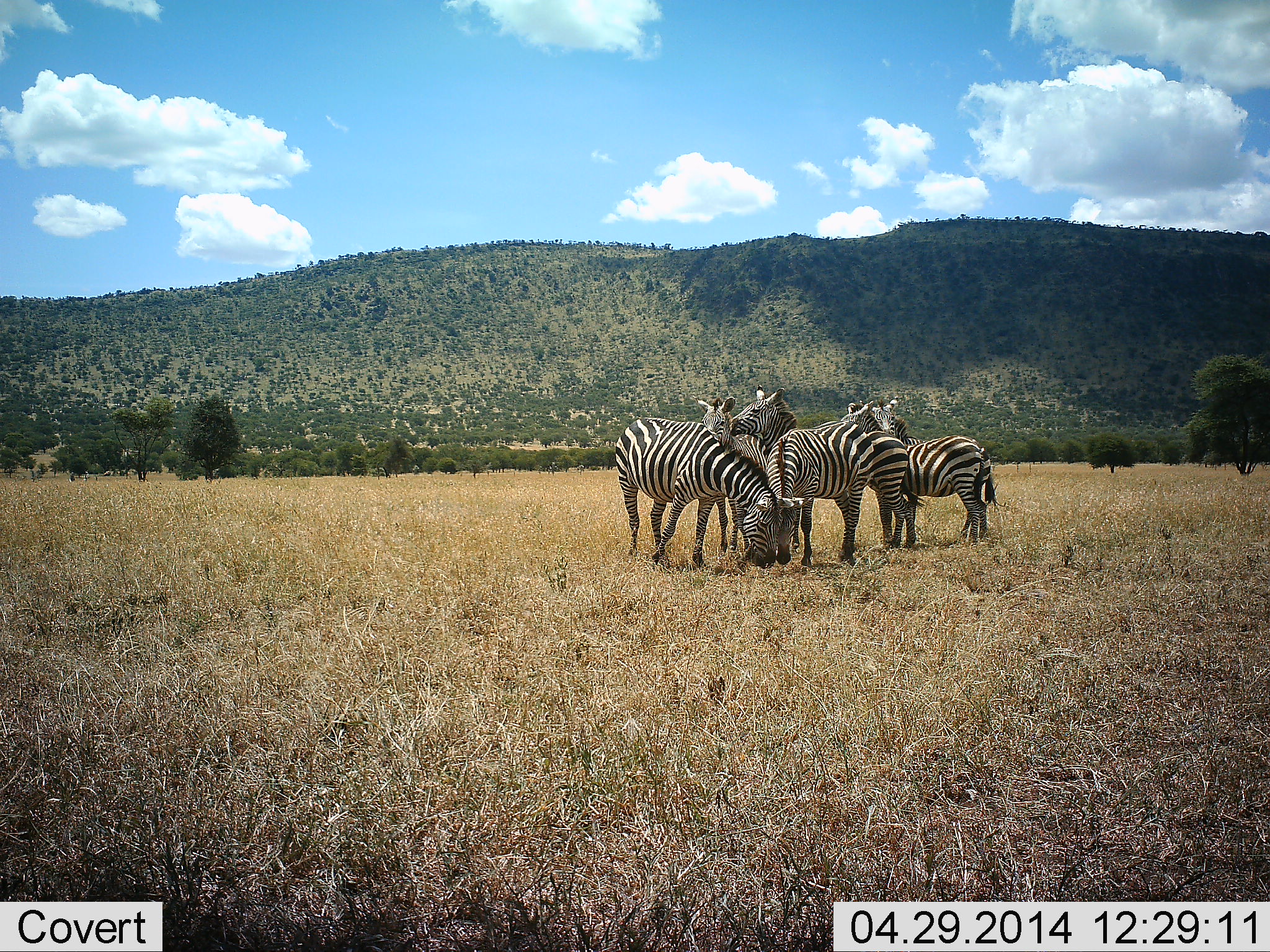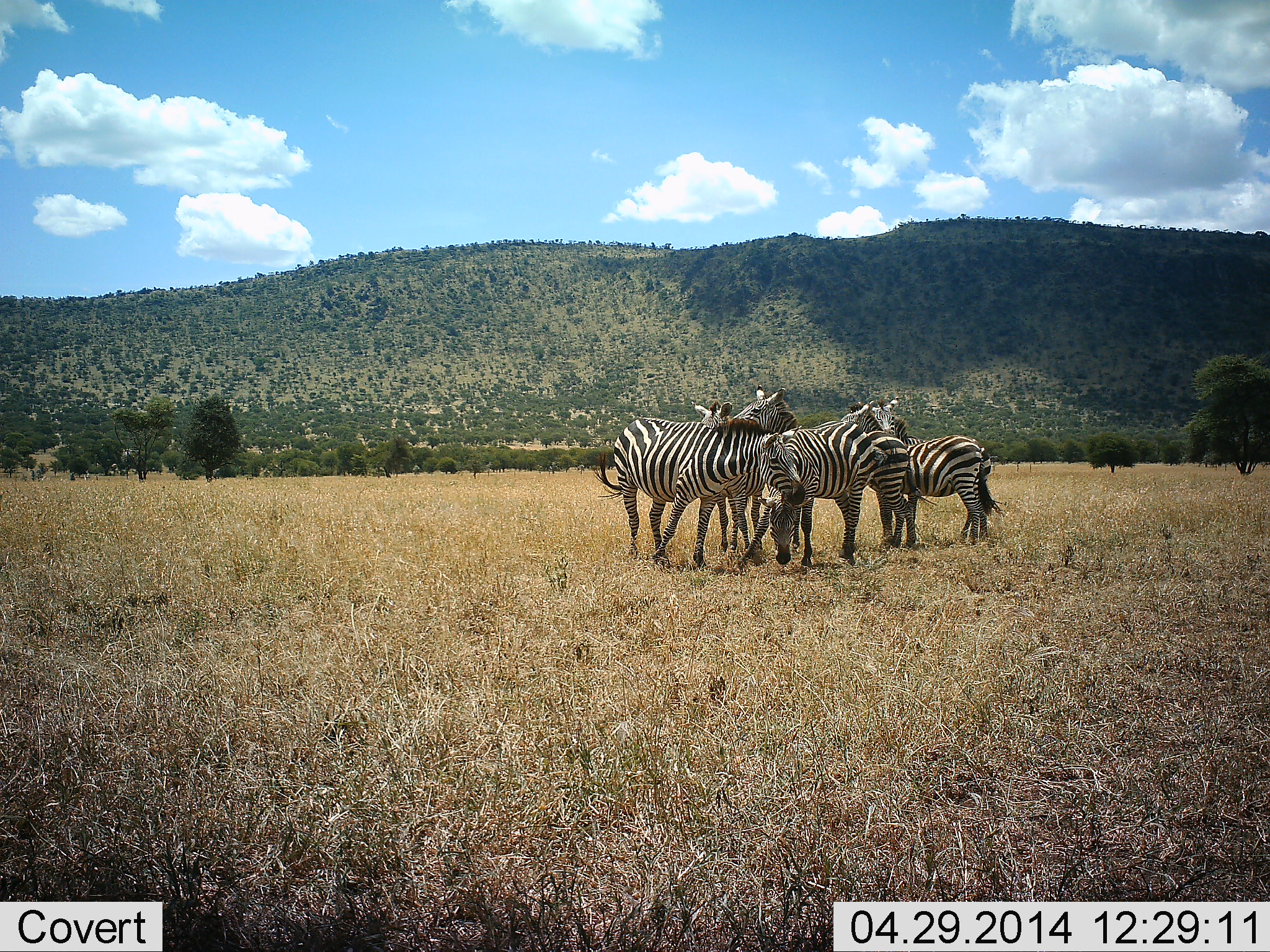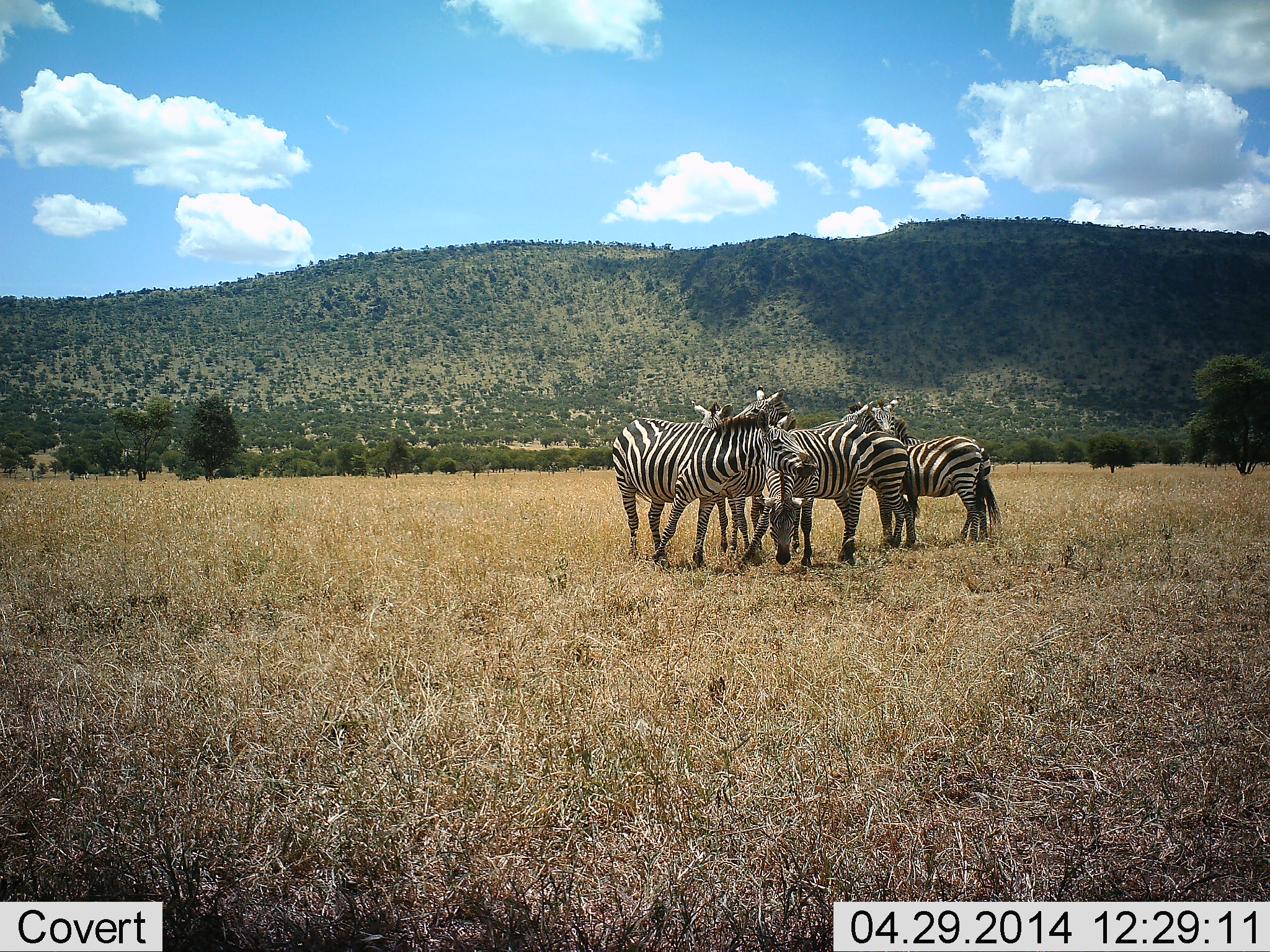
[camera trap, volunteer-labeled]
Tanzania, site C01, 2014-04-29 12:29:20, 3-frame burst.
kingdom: Animalia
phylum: Chordata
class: Mammalia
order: Perissodactyla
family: Equidae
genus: Equus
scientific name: Equus quagga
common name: plains zebra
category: zebra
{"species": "zebra (plains zebra) (Equus quagga)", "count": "6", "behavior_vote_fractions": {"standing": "100%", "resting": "10%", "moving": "0%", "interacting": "30%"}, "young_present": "10%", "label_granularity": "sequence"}